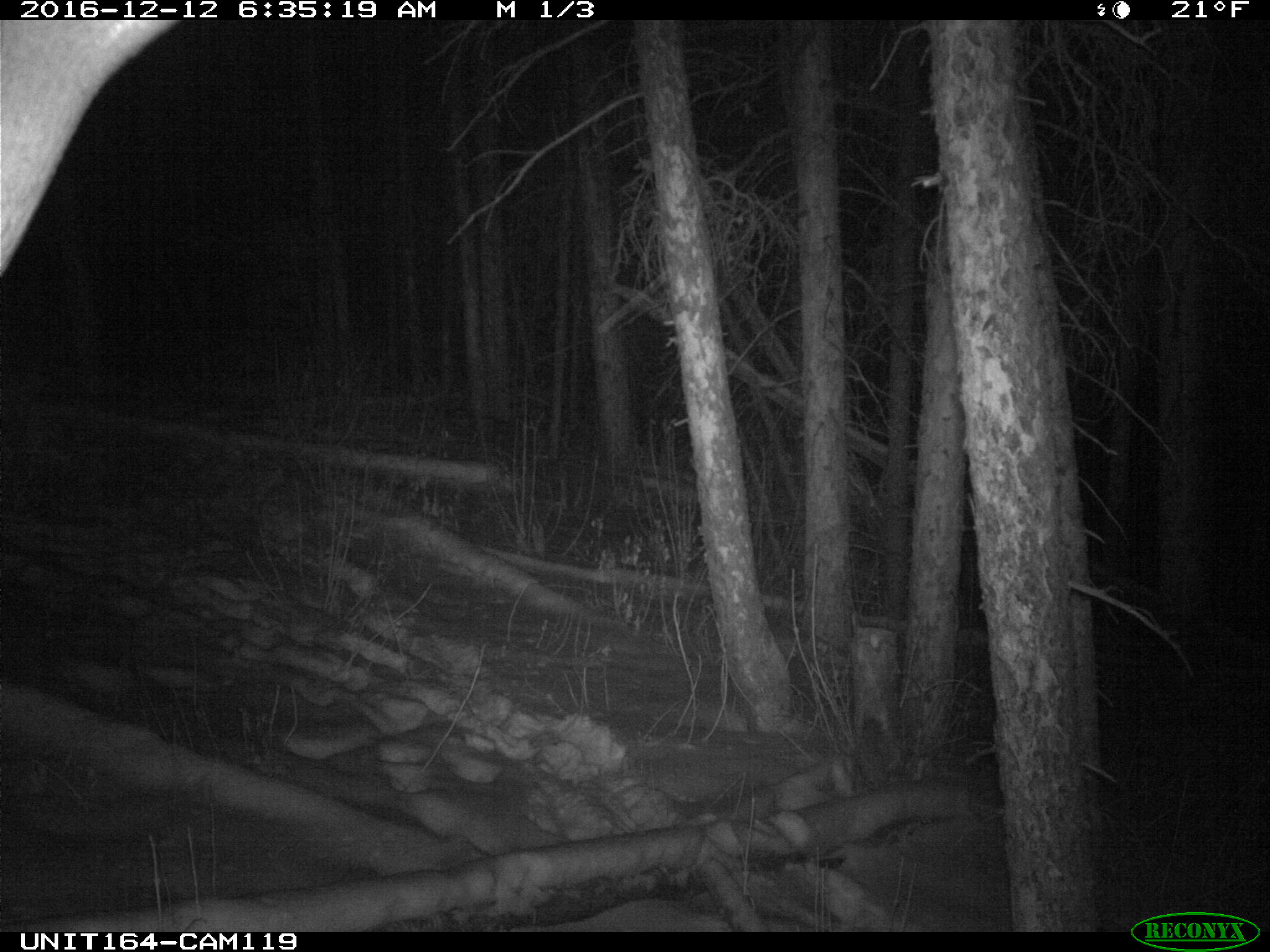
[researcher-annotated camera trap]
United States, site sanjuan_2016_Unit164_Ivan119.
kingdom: Animalia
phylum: Chordata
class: Mammalia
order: Artiodactyla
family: Cervidae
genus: Cervus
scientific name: Cervus elaphus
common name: red deer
Cervus elaphus (red deer).